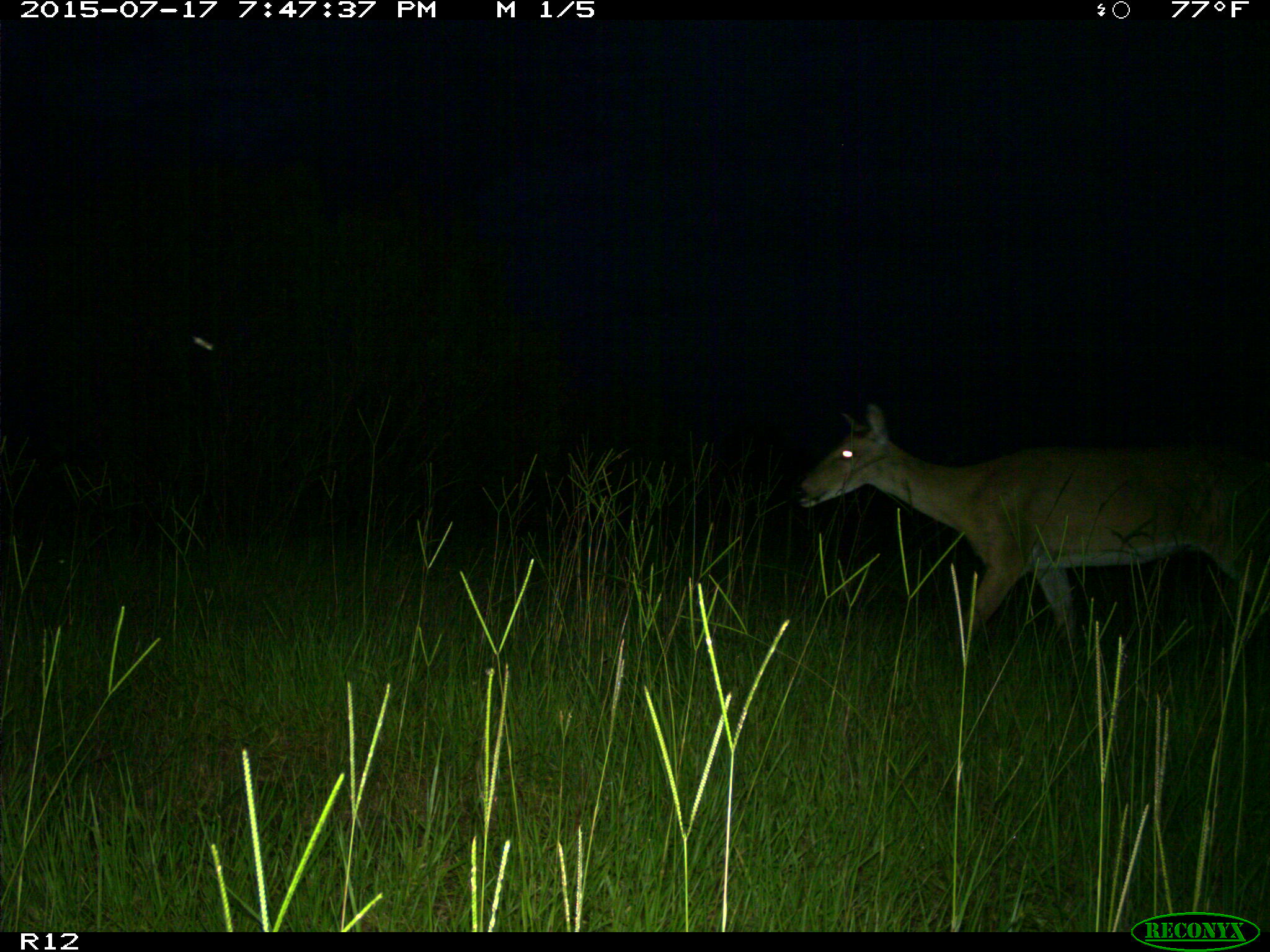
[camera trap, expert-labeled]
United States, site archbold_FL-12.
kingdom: Animalia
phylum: Chordata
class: Mammalia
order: Artiodactyla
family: Cervidae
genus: Odocoileus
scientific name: Odocoileus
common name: deer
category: unidentified deer